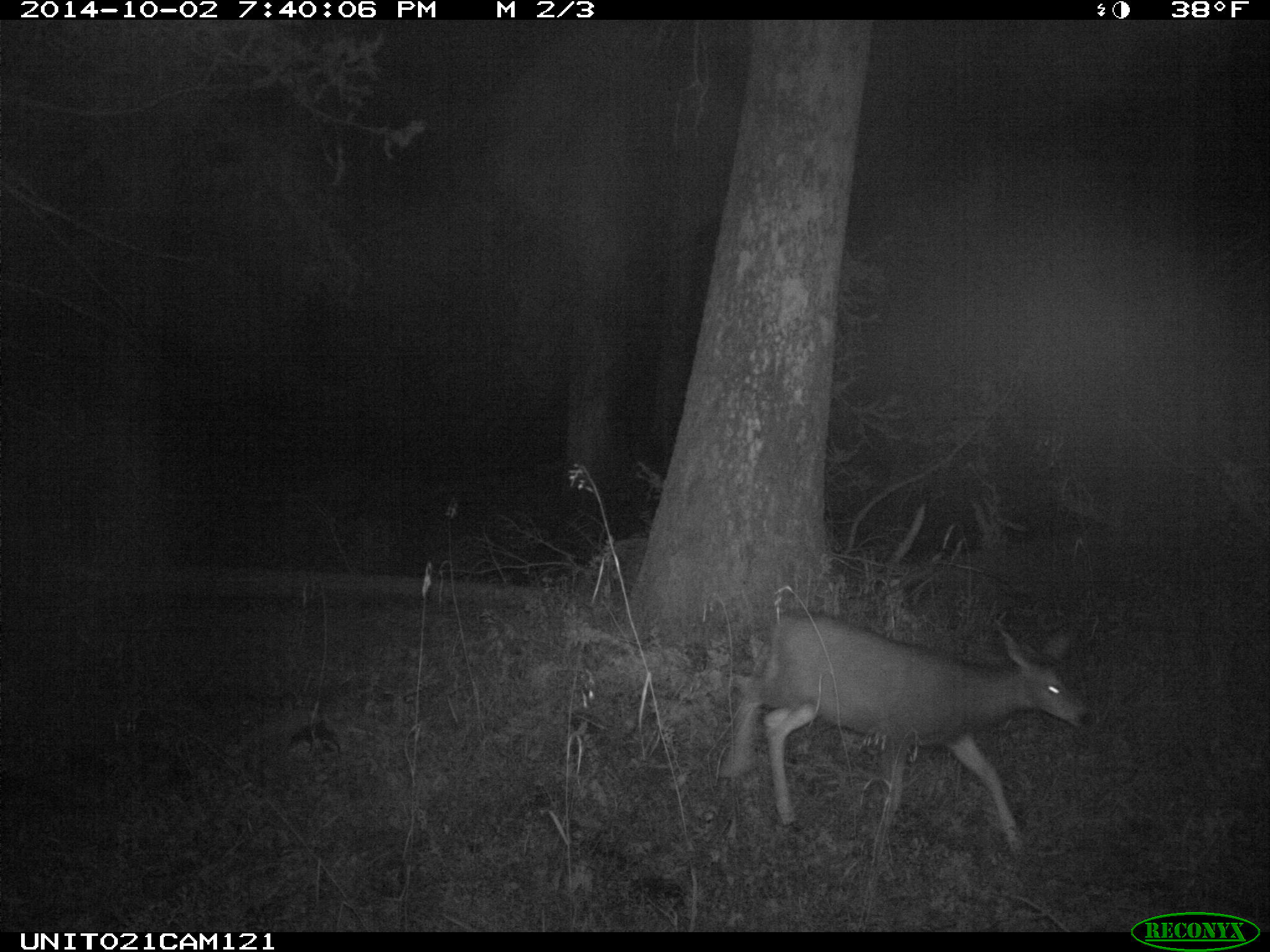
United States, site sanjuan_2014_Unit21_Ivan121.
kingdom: Animalia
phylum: Chordata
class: Mammalia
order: Artiodactyla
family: Cervidae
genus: Odocoileus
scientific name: Odocoileus hemionus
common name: mule deer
Odocoileus hemionus (mule deer).